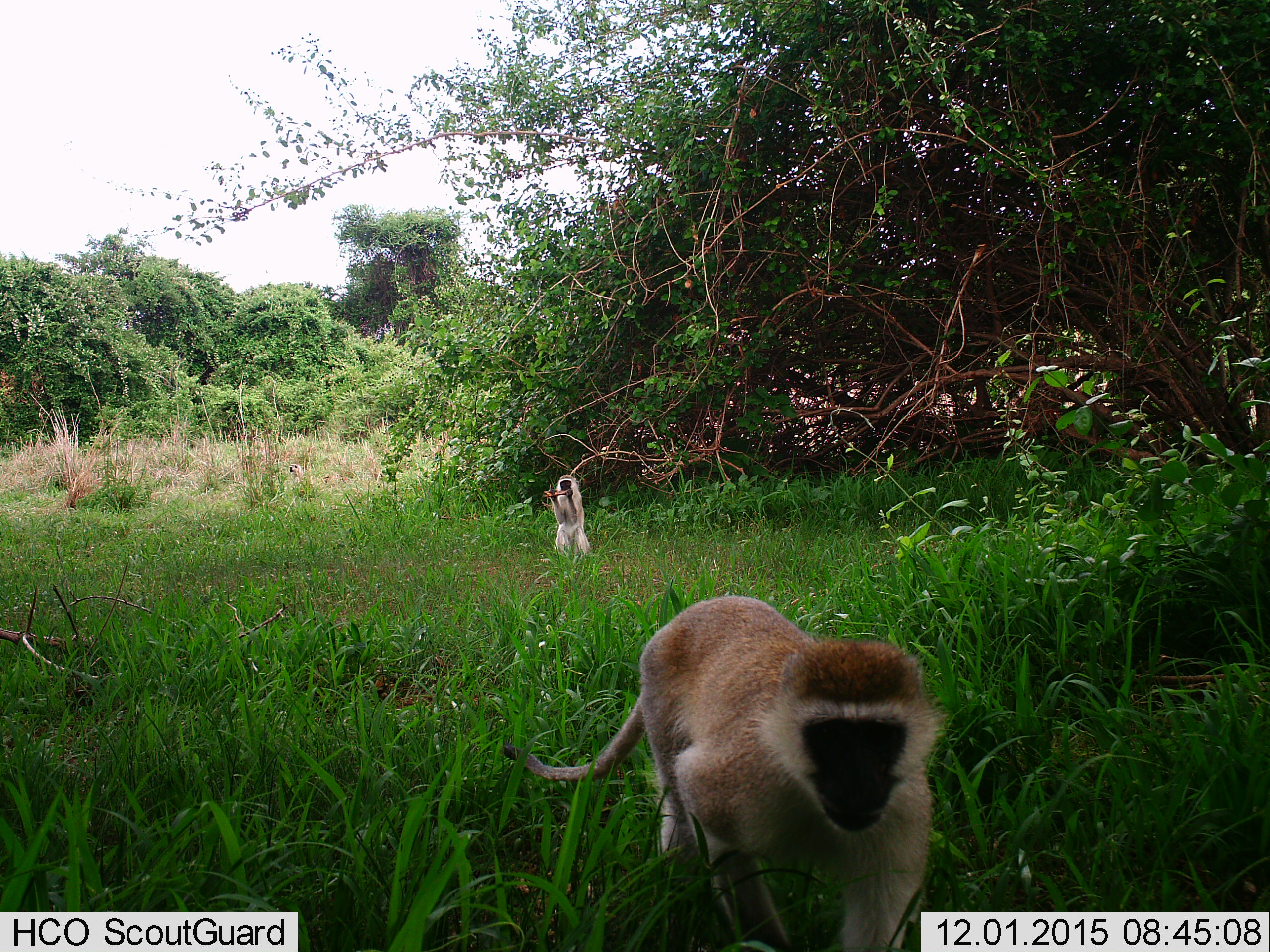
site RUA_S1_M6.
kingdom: Animalia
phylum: Chordata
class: Mammalia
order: Primates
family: Cercopithecidae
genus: Chlorocebus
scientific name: Chlorocebus pygerythrus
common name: vervet monkey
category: monkeyvervet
Monkeyvervet (vervet monkey) (Chlorocebus pygerythrus), count 2. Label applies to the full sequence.